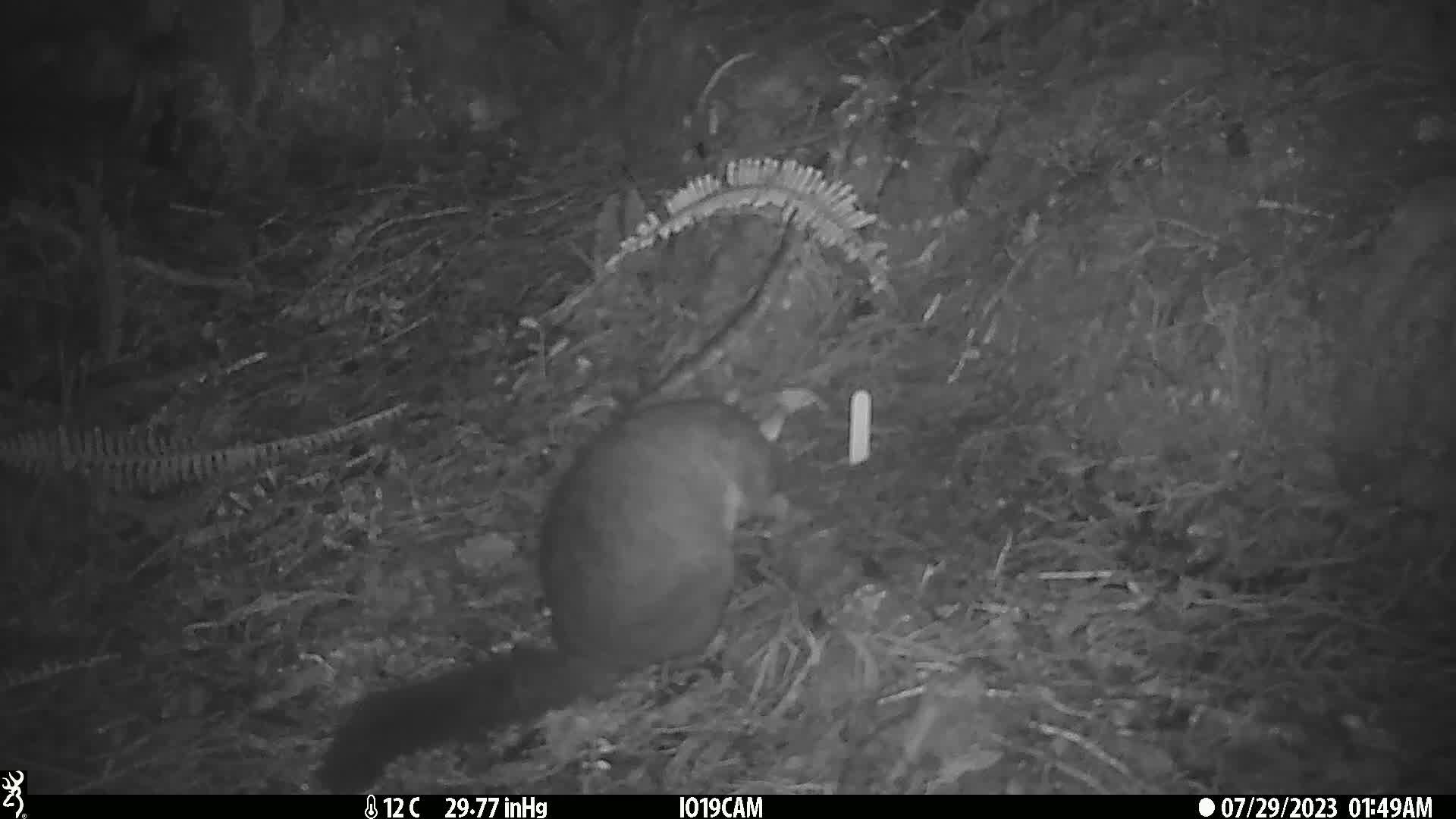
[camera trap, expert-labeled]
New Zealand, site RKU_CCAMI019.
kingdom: Animalia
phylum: Chordata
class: Mammalia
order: Diprotodontia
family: Phalangeridae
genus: Trichosurus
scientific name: Trichosurus vulpecula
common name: common brushtail possum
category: possum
Possum (common brushtail possum) (Trichosurus vulpecula).